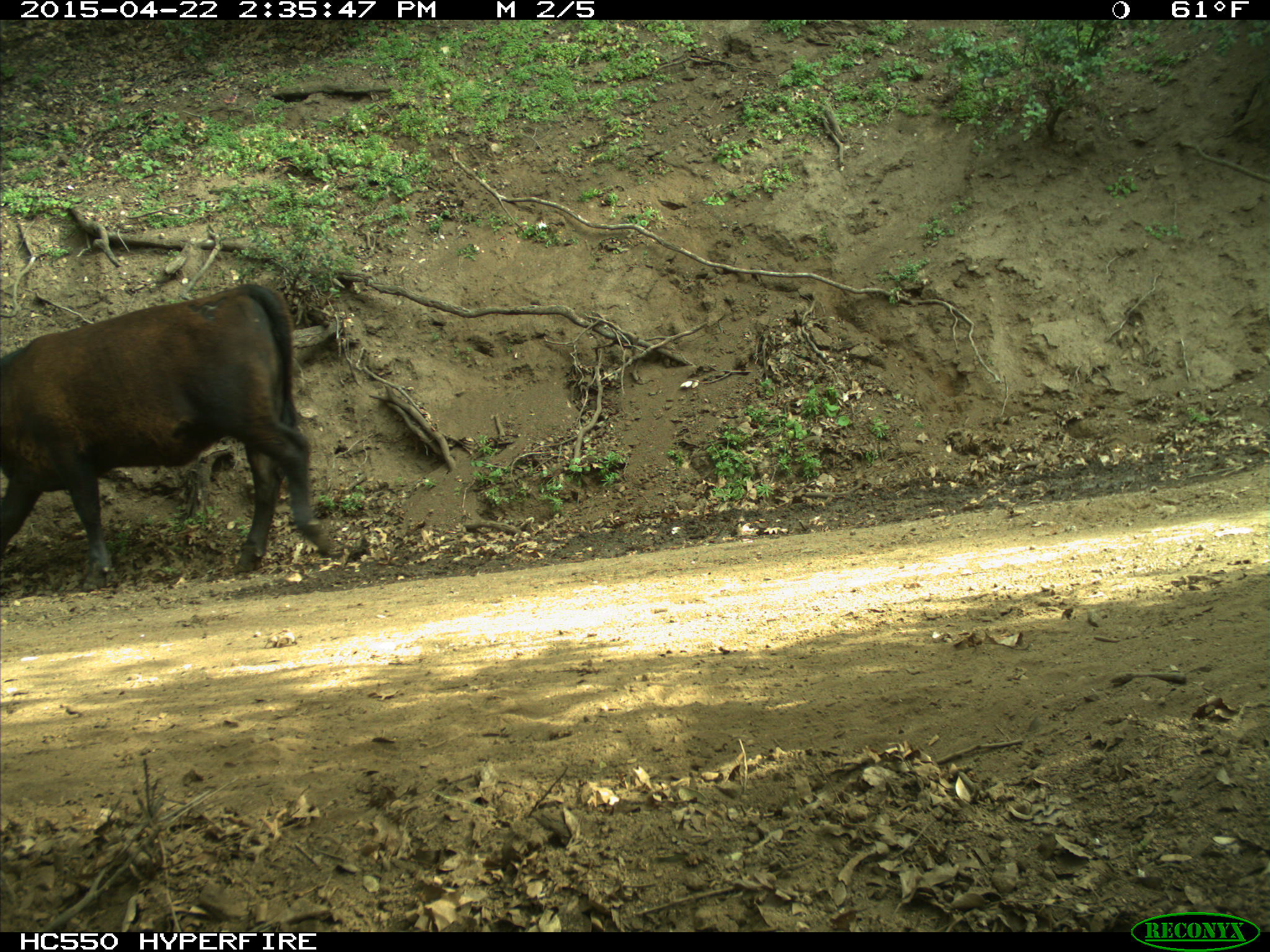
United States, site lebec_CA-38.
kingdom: Animalia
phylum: Chordata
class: Mammalia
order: Artiodactyla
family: Bovidae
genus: Bos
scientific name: Bos taurus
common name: domestic cow